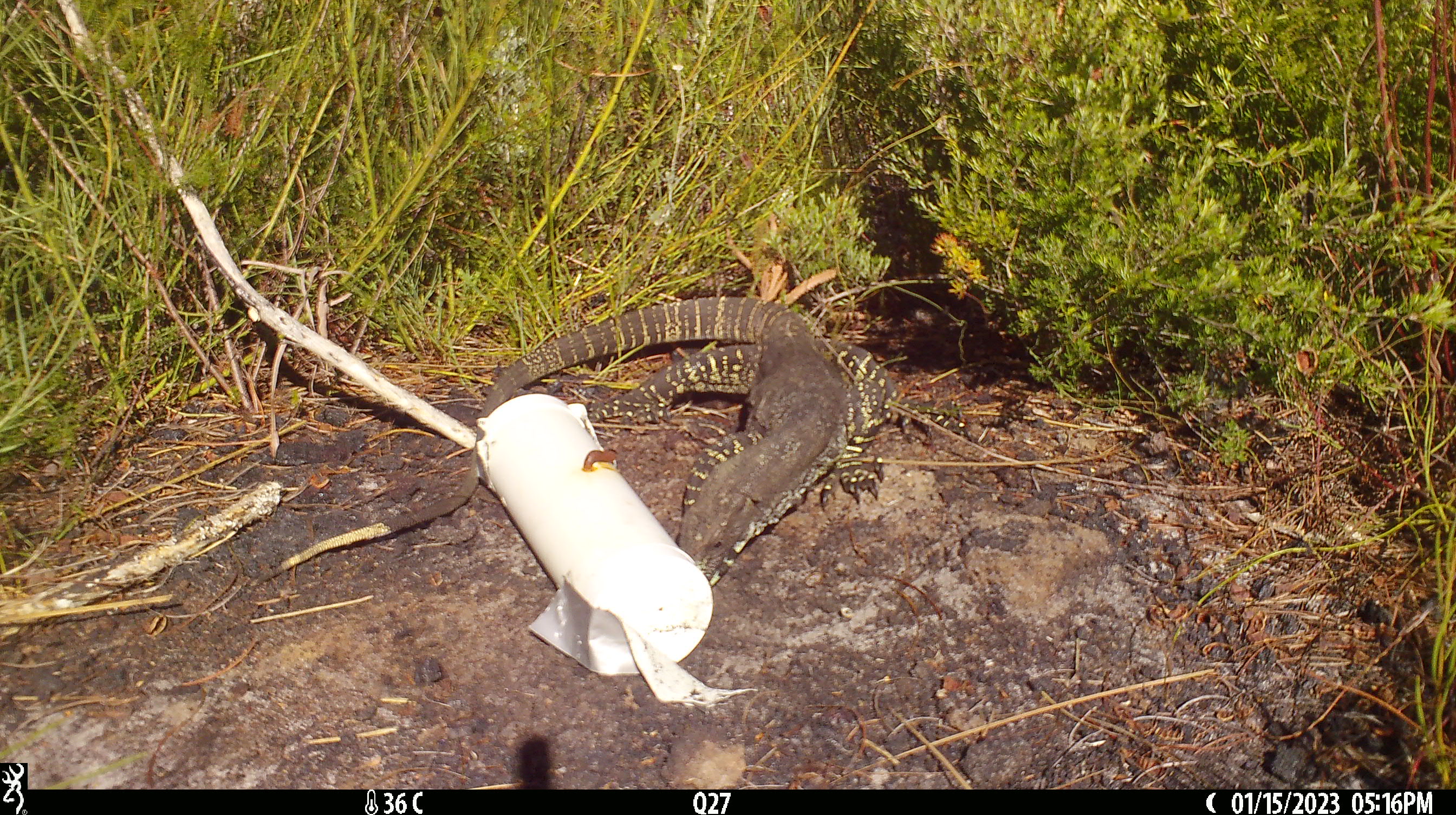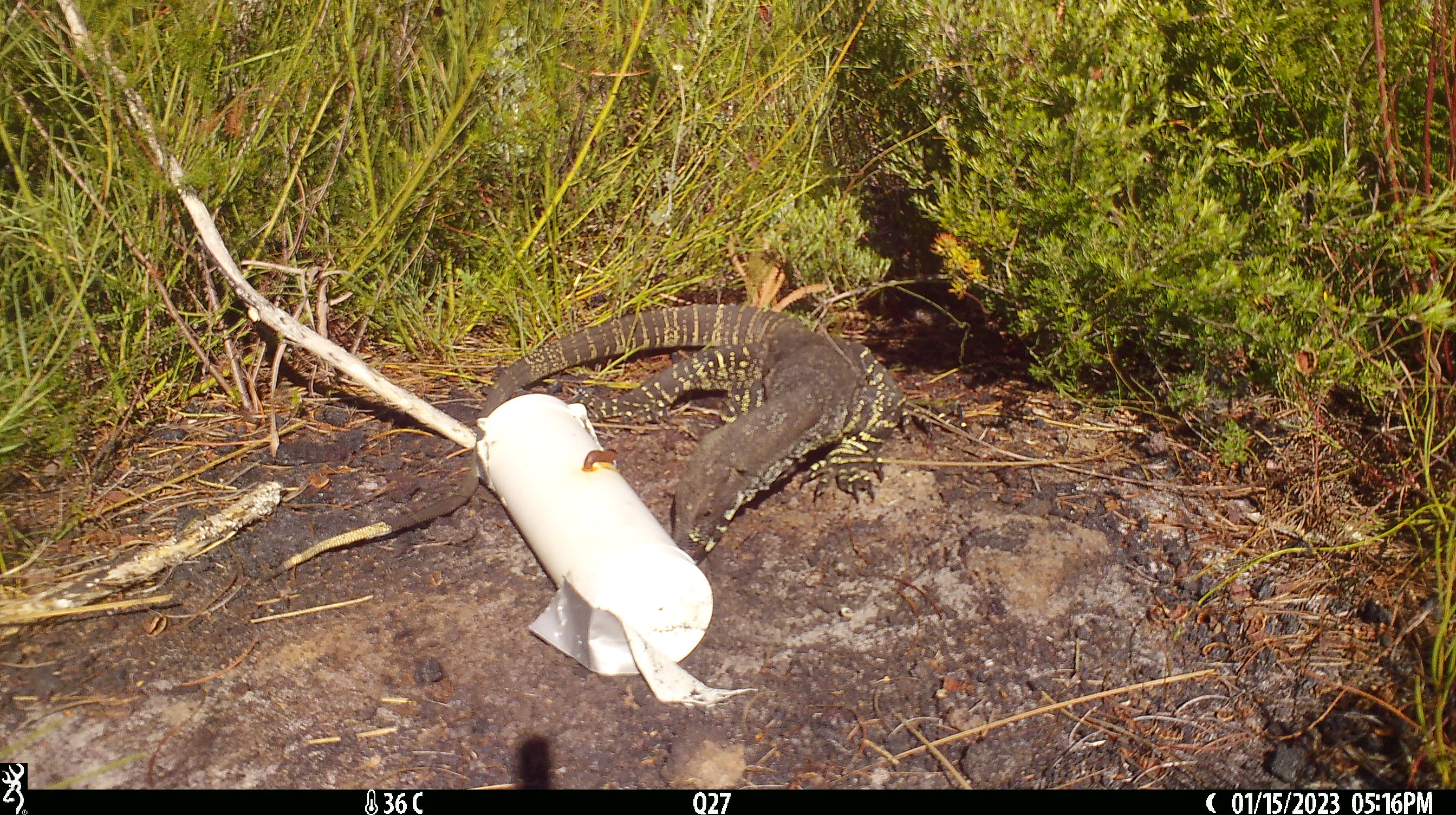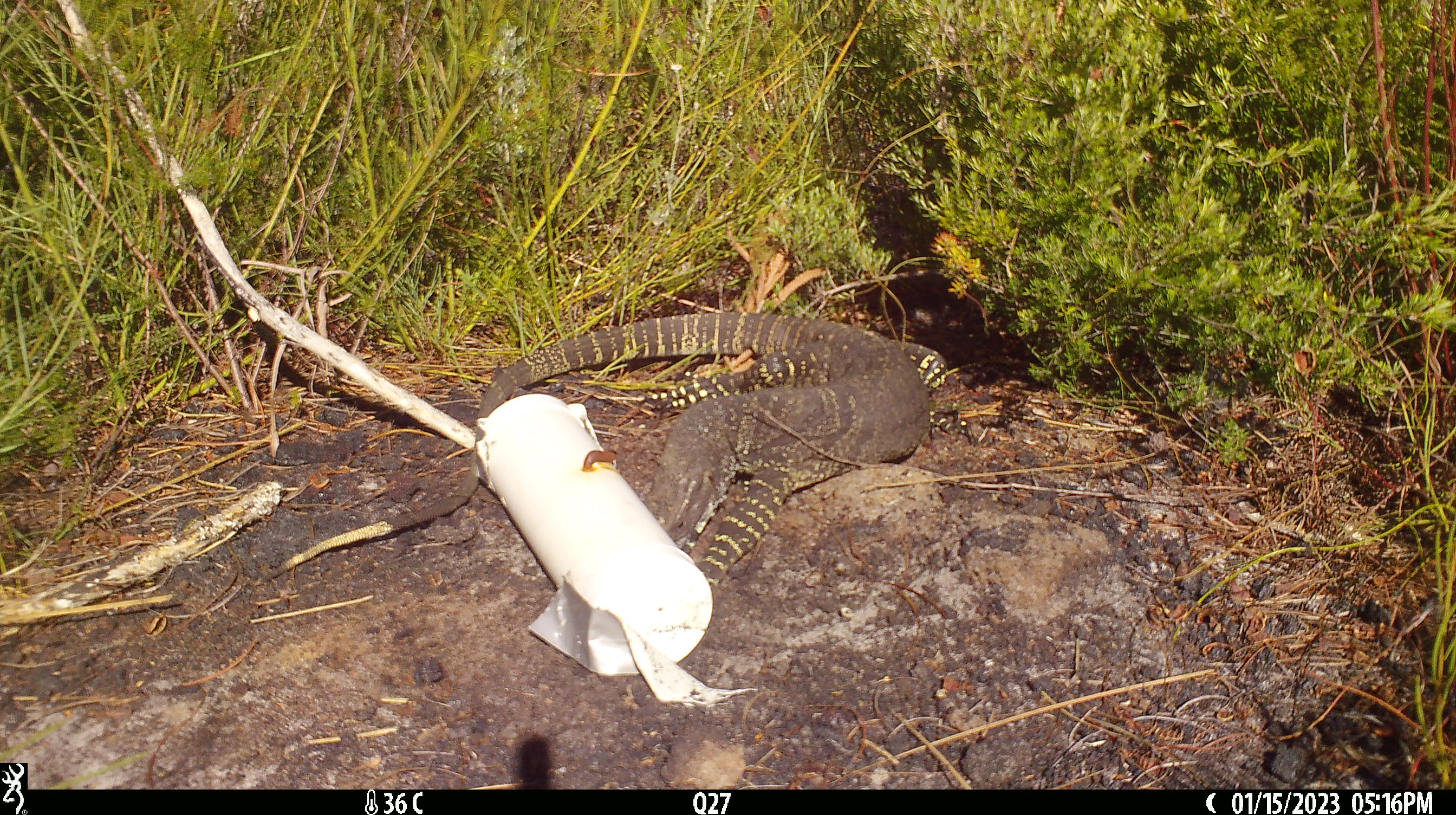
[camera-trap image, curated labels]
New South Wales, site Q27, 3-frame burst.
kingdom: Animalia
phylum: Chordata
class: Reptilia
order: Squamata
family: Varanidae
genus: Varanus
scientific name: Varanus varius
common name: lace monitor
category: goanna